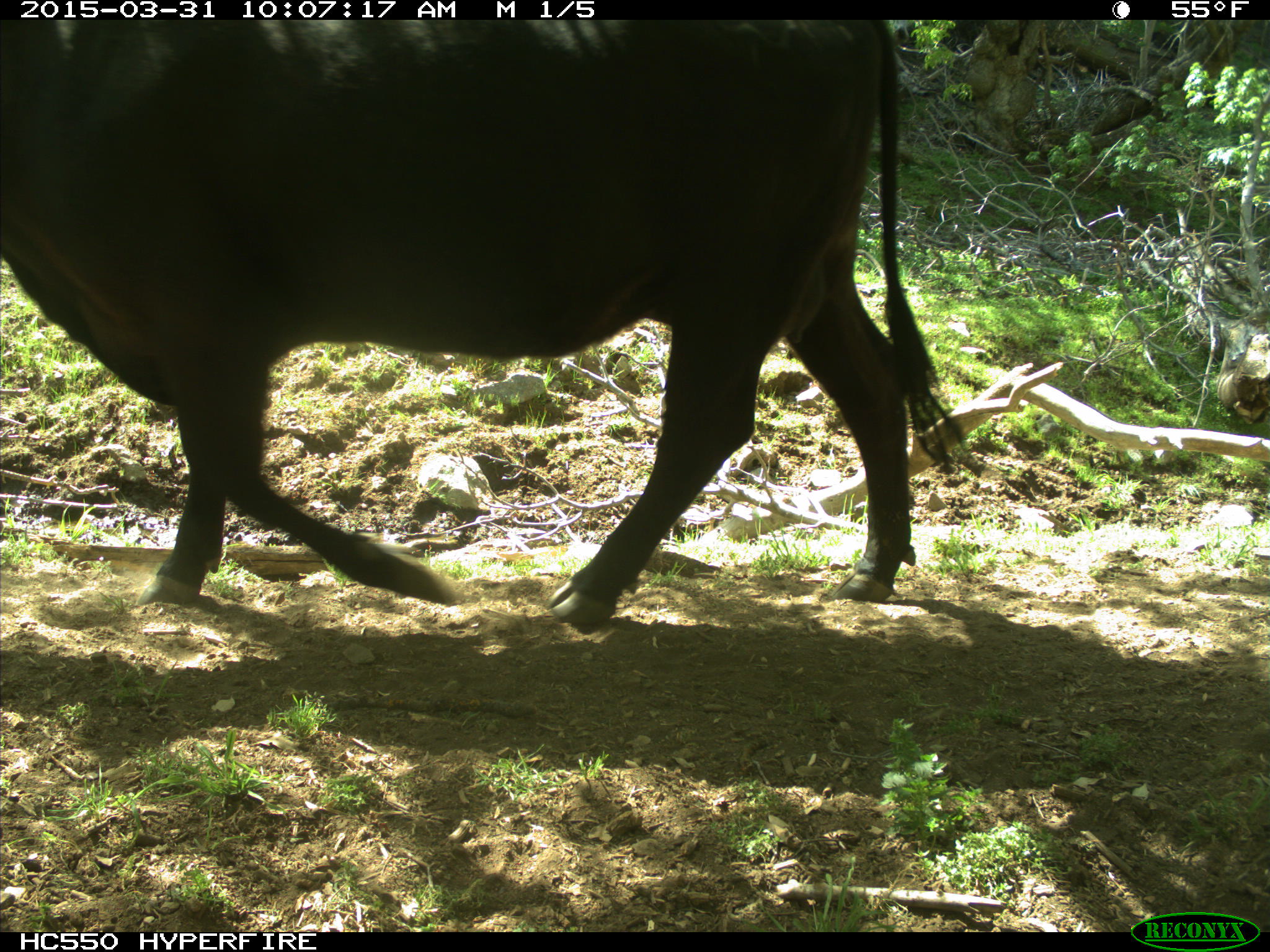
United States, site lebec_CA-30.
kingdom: Animalia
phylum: Chordata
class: Mammalia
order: Artiodactyla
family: Bovidae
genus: Bos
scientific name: Bos taurus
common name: domestic cow